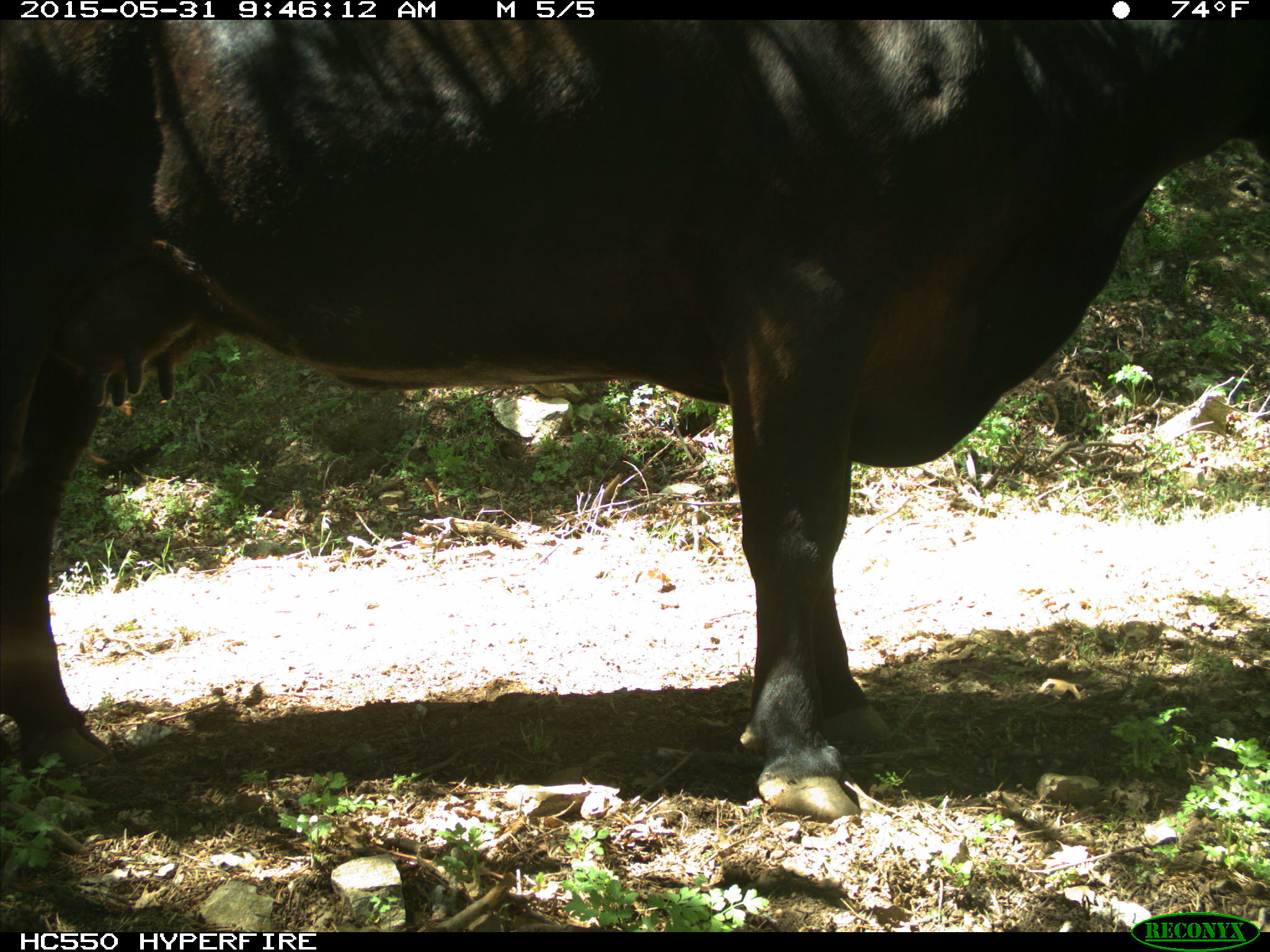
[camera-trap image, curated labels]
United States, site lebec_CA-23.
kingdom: Animalia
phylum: Chordata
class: Mammalia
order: Artiodactyla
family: Bovidae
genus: Bos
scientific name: Bos taurus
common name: domestic cow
Bos taurus (domestic cow).